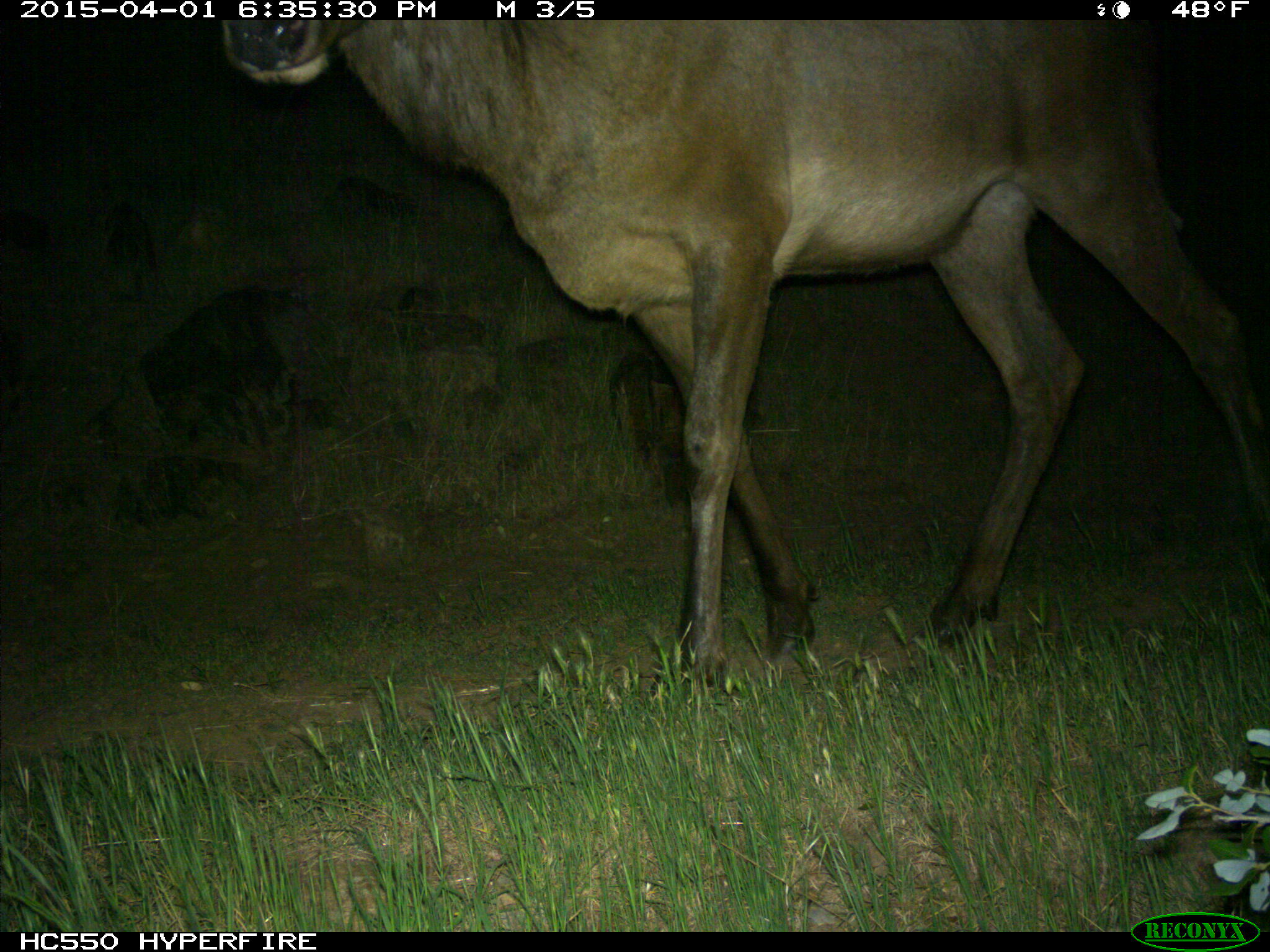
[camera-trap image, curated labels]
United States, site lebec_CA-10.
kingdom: Animalia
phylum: Chordata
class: Mammalia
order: Artiodactyla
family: Cervidae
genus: Cervus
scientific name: Cervus canadensis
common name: elk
Cervus canadensis (elk).